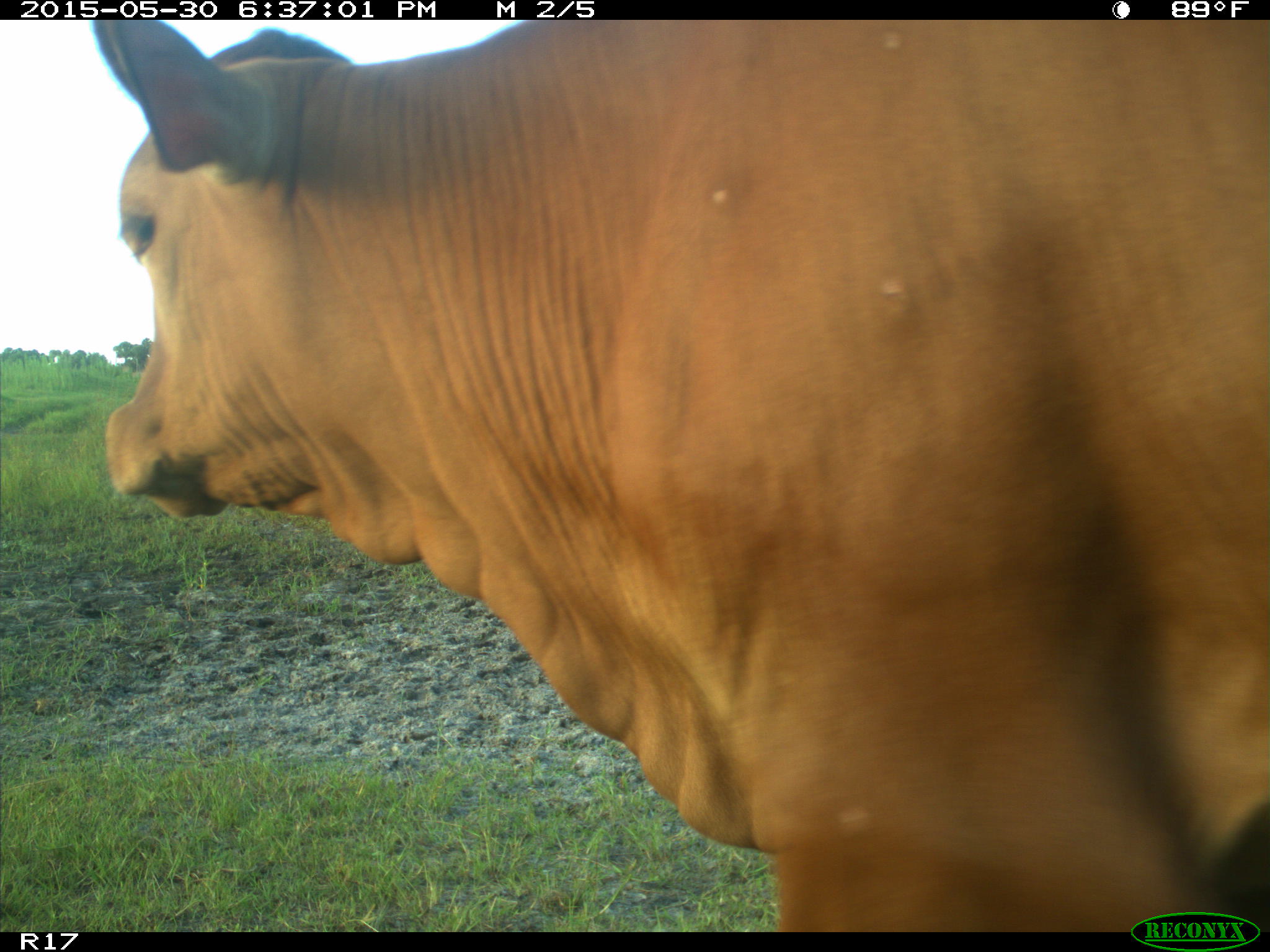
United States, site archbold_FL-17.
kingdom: Animalia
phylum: Chordata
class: Mammalia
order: Artiodactyla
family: Bovidae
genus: Bos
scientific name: Bos taurus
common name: domestic cow